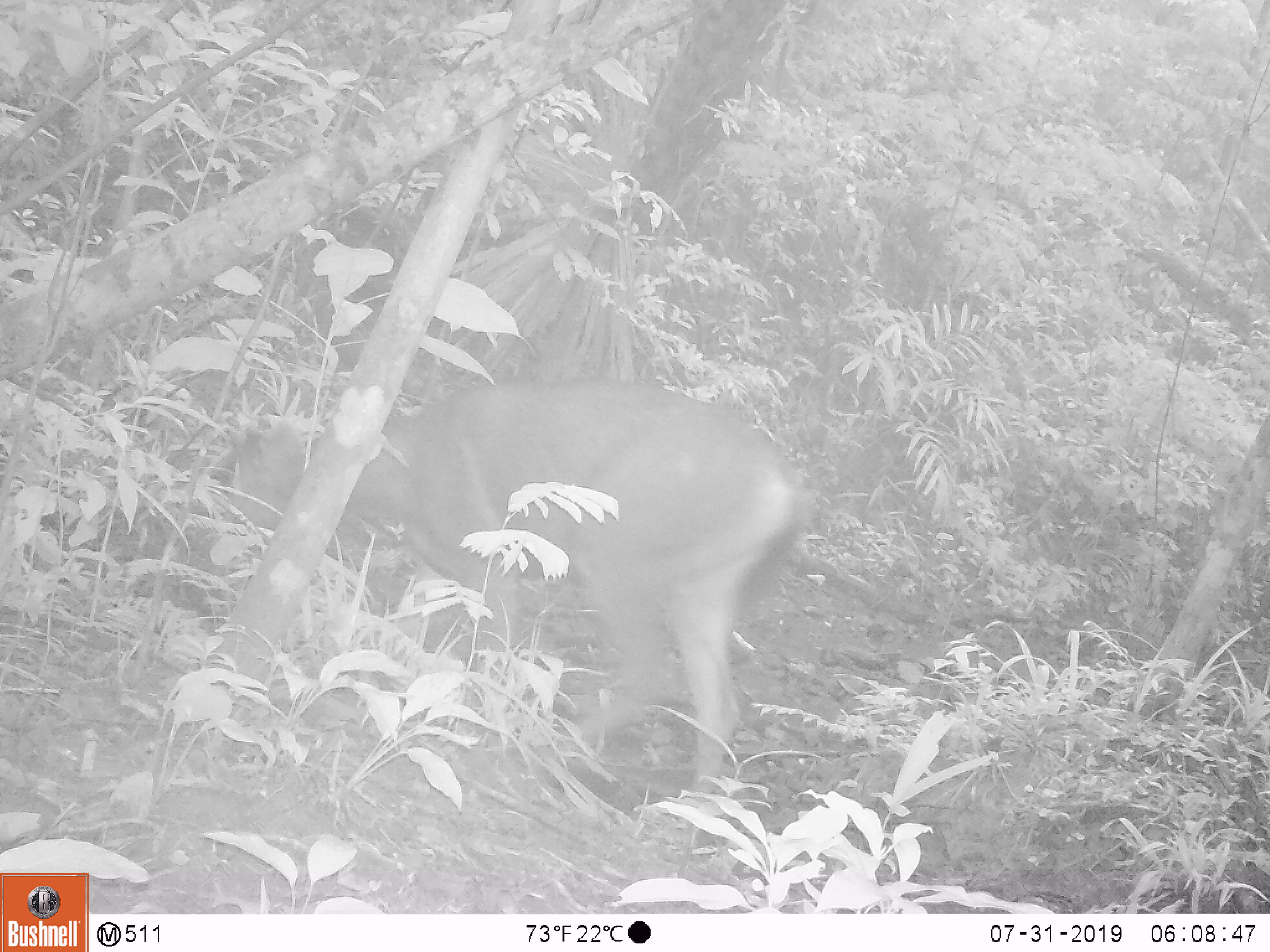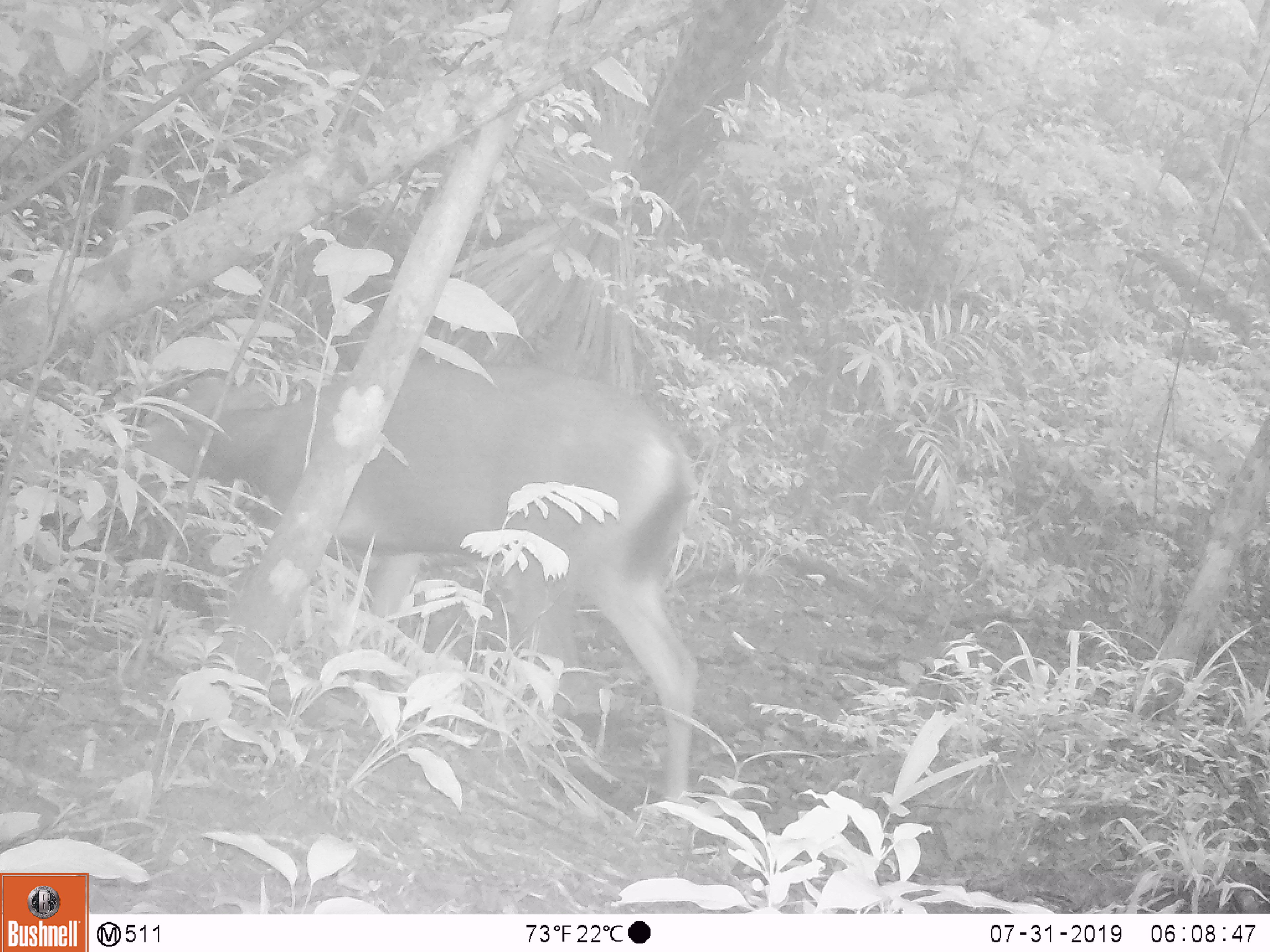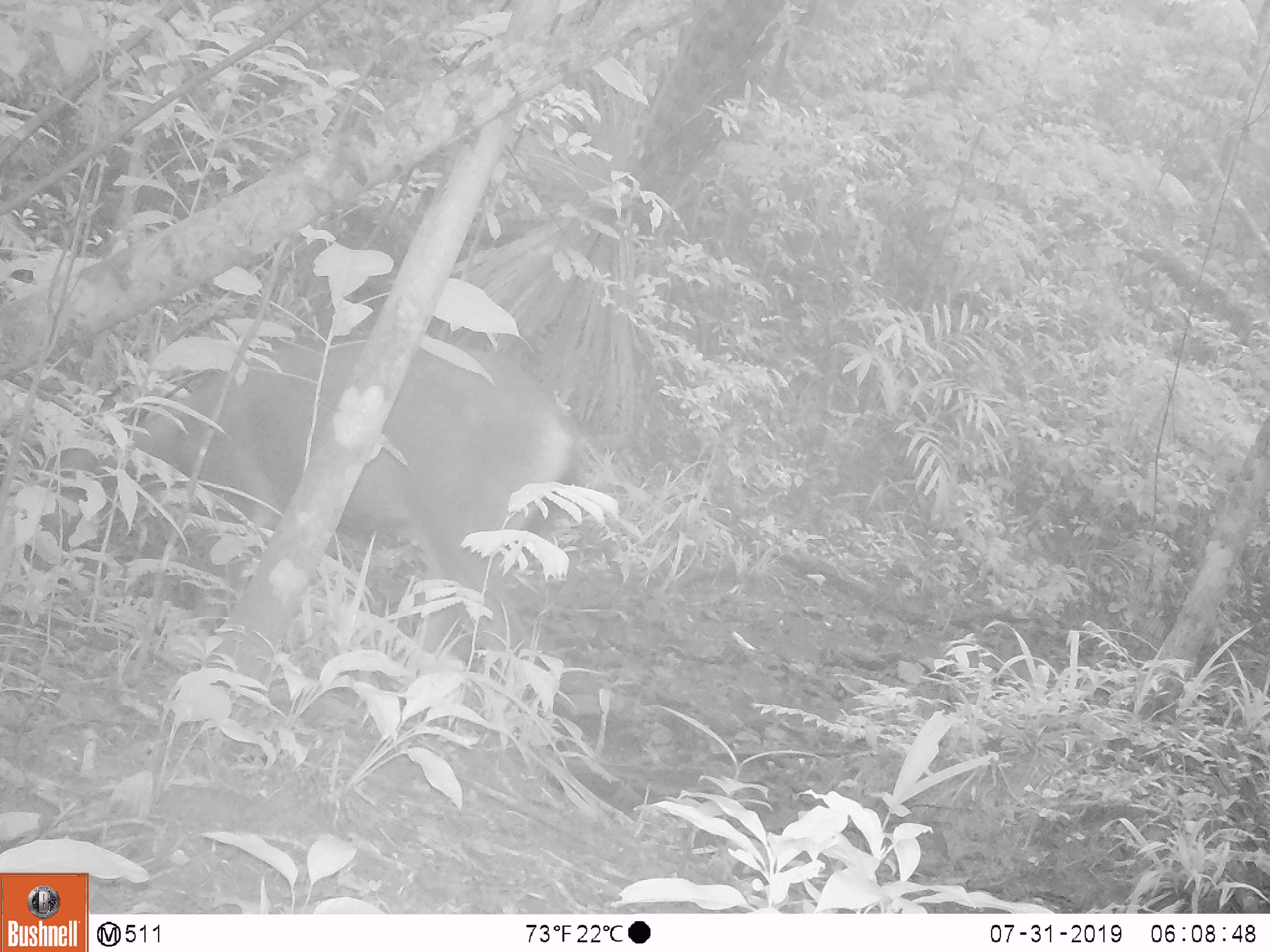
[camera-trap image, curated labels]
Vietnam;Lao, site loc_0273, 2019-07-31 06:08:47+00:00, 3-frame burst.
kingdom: Animalia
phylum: Chordata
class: Mammalia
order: Artiodactyla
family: Cervidae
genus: Rusa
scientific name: Rusa unicolor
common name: sambar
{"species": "sambar (Rusa unicolor)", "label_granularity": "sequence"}